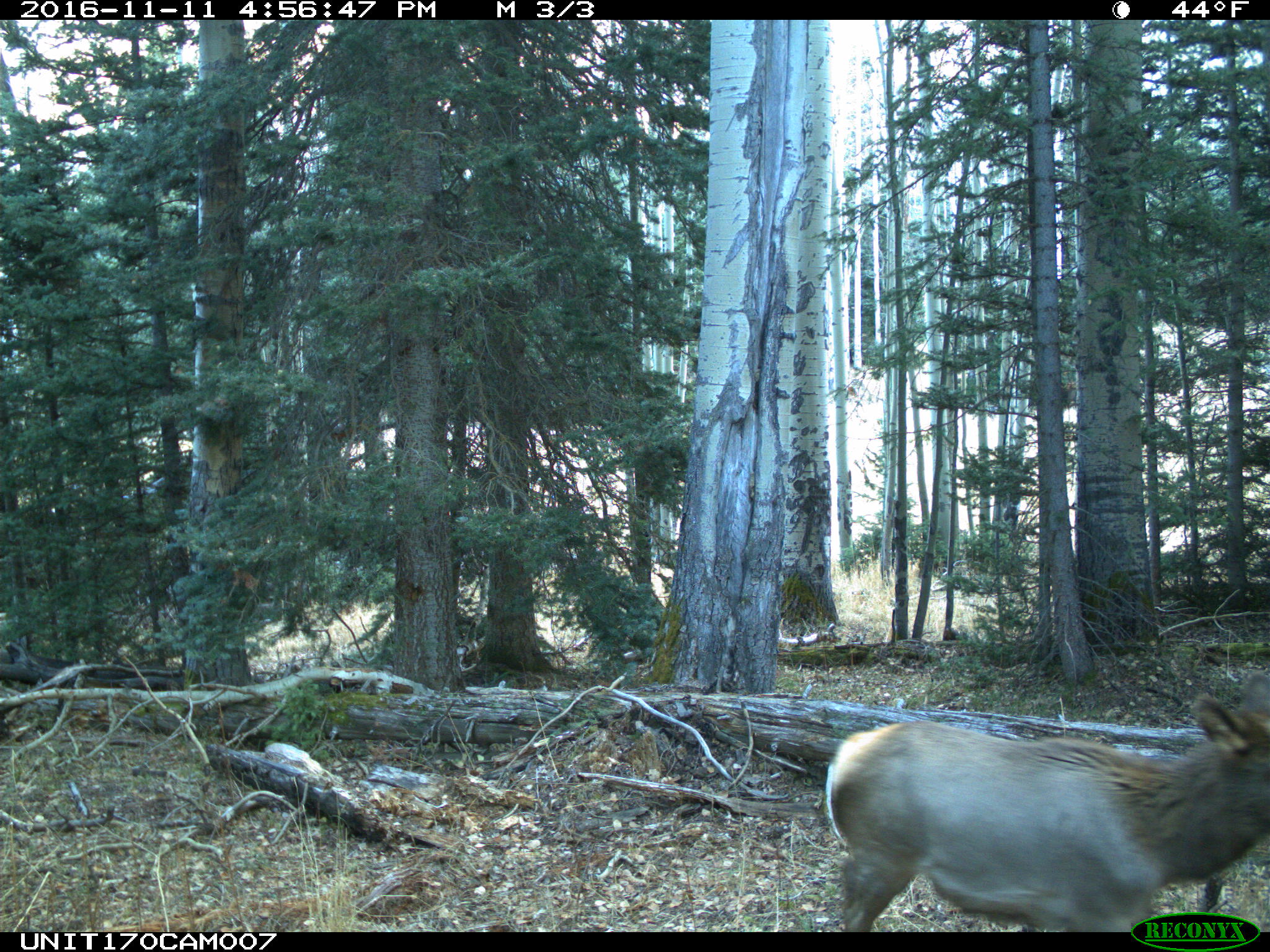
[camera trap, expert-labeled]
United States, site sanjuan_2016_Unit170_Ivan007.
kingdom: Animalia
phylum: Chordata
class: Mammalia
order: Artiodactyla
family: Cervidae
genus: Cervus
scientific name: Cervus elaphus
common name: red deer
Cervus elaphus (red deer).